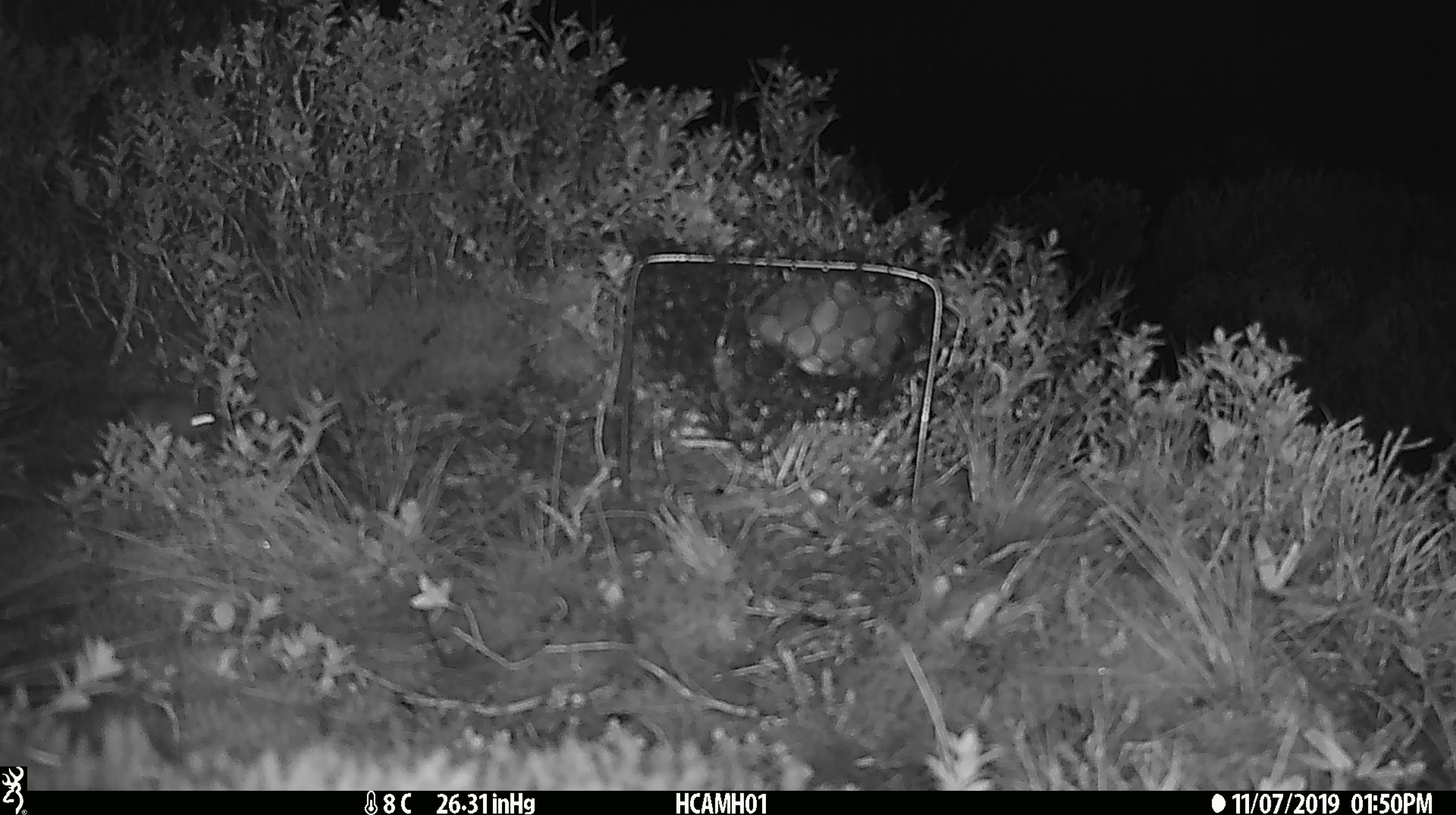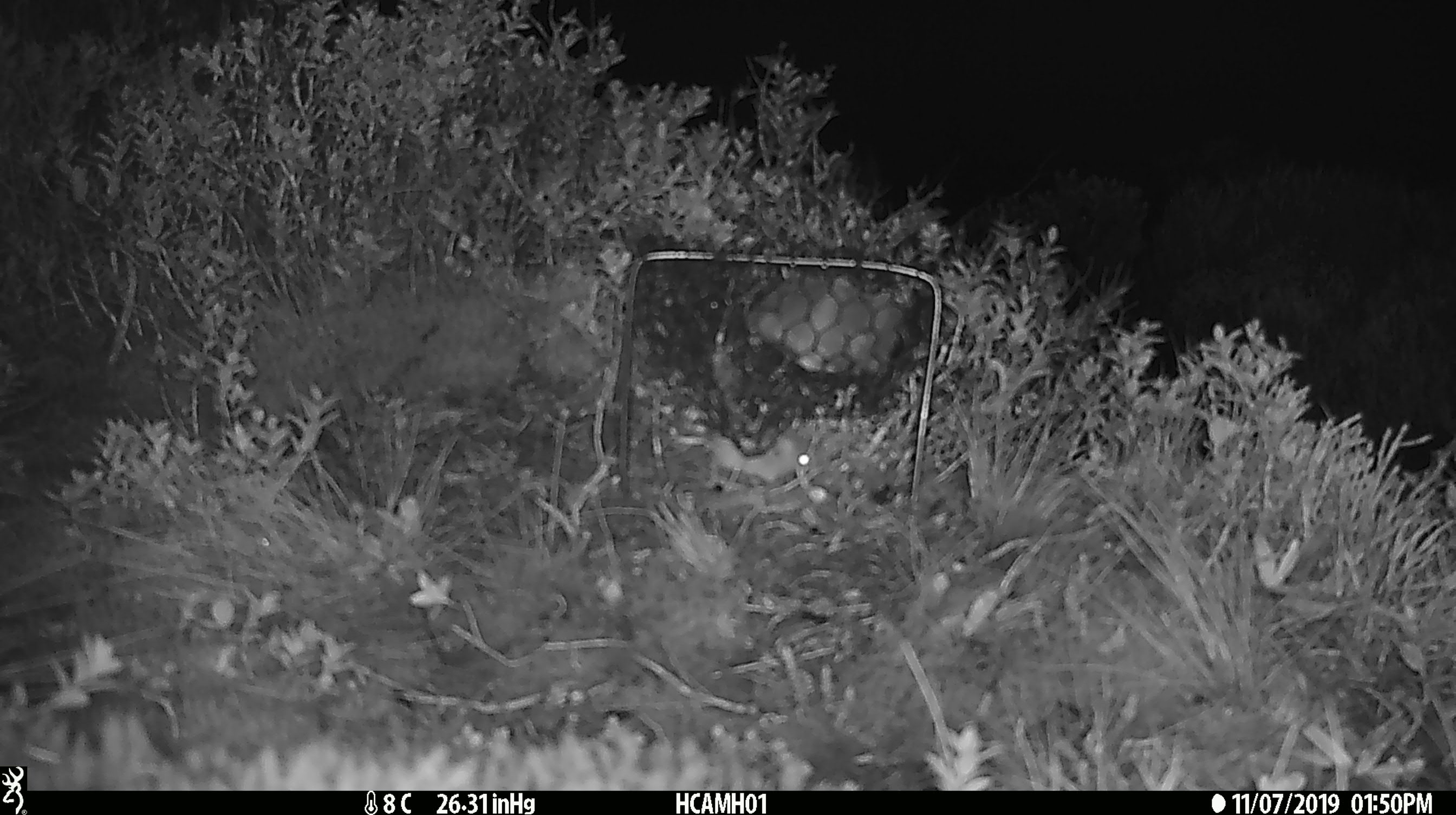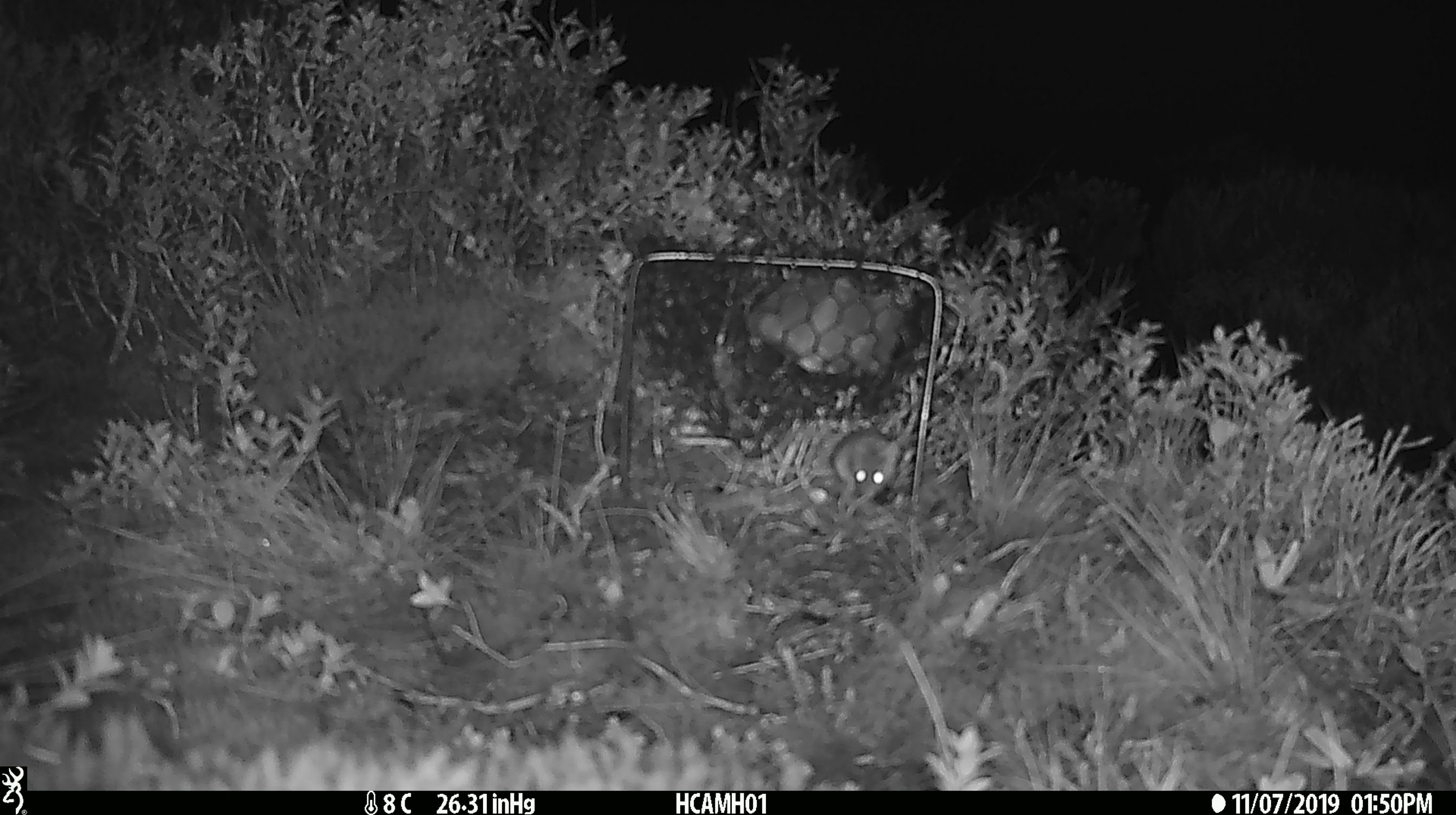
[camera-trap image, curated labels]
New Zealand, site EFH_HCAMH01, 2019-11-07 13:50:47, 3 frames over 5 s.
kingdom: Animalia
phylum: Chordata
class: Mammalia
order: Rodentia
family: Muridae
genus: Mus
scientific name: Mus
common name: mouse